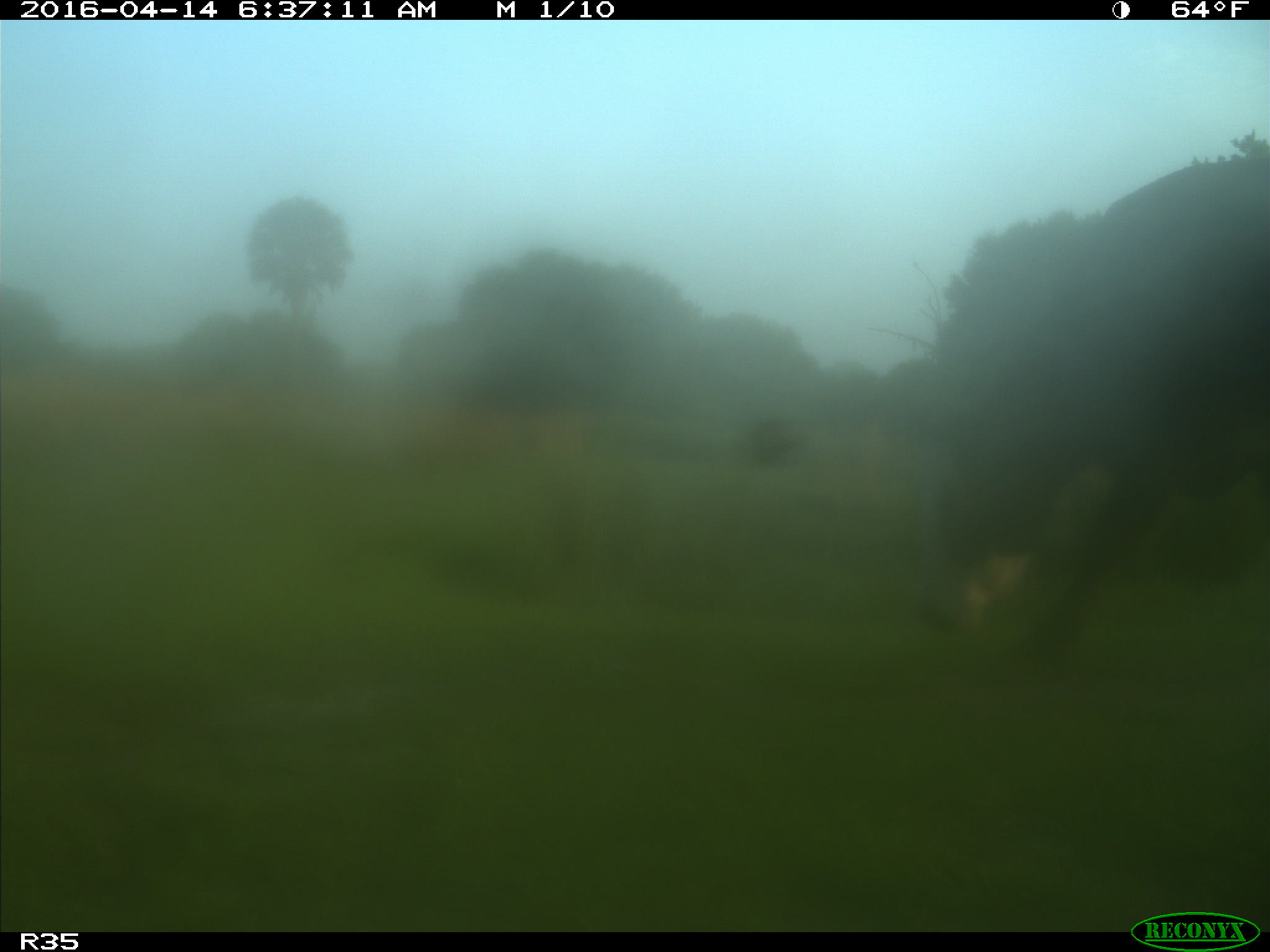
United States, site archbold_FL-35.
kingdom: Animalia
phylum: Chordata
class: Mammalia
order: Artiodactyla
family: Bovidae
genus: Bos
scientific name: Bos taurus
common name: domestic cow